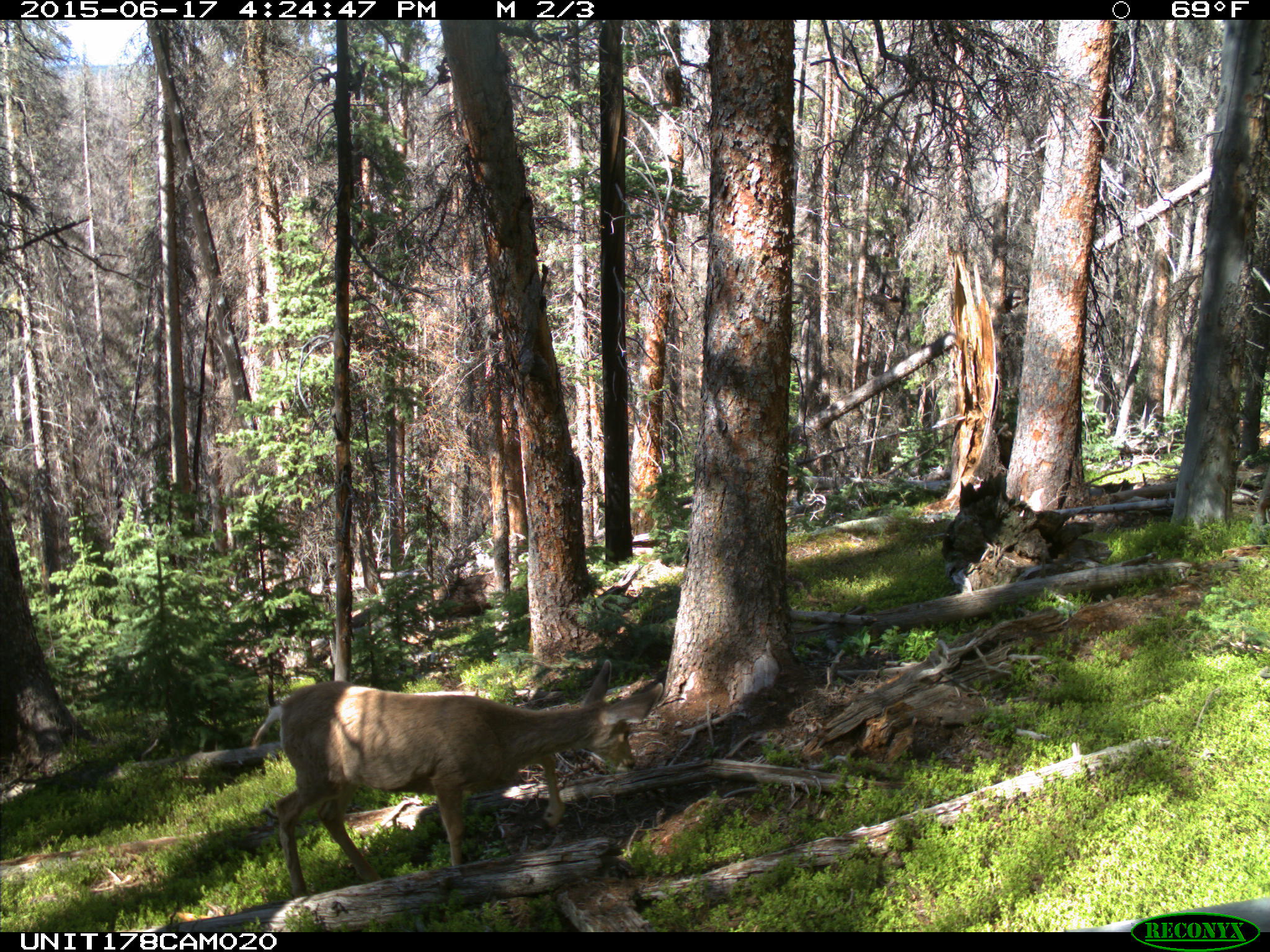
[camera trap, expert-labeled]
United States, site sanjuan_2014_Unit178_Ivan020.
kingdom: Animalia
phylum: Chordata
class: Mammalia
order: Artiodactyla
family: Cervidae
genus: Odocoileus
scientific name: Odocoileus hemionus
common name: mule deer